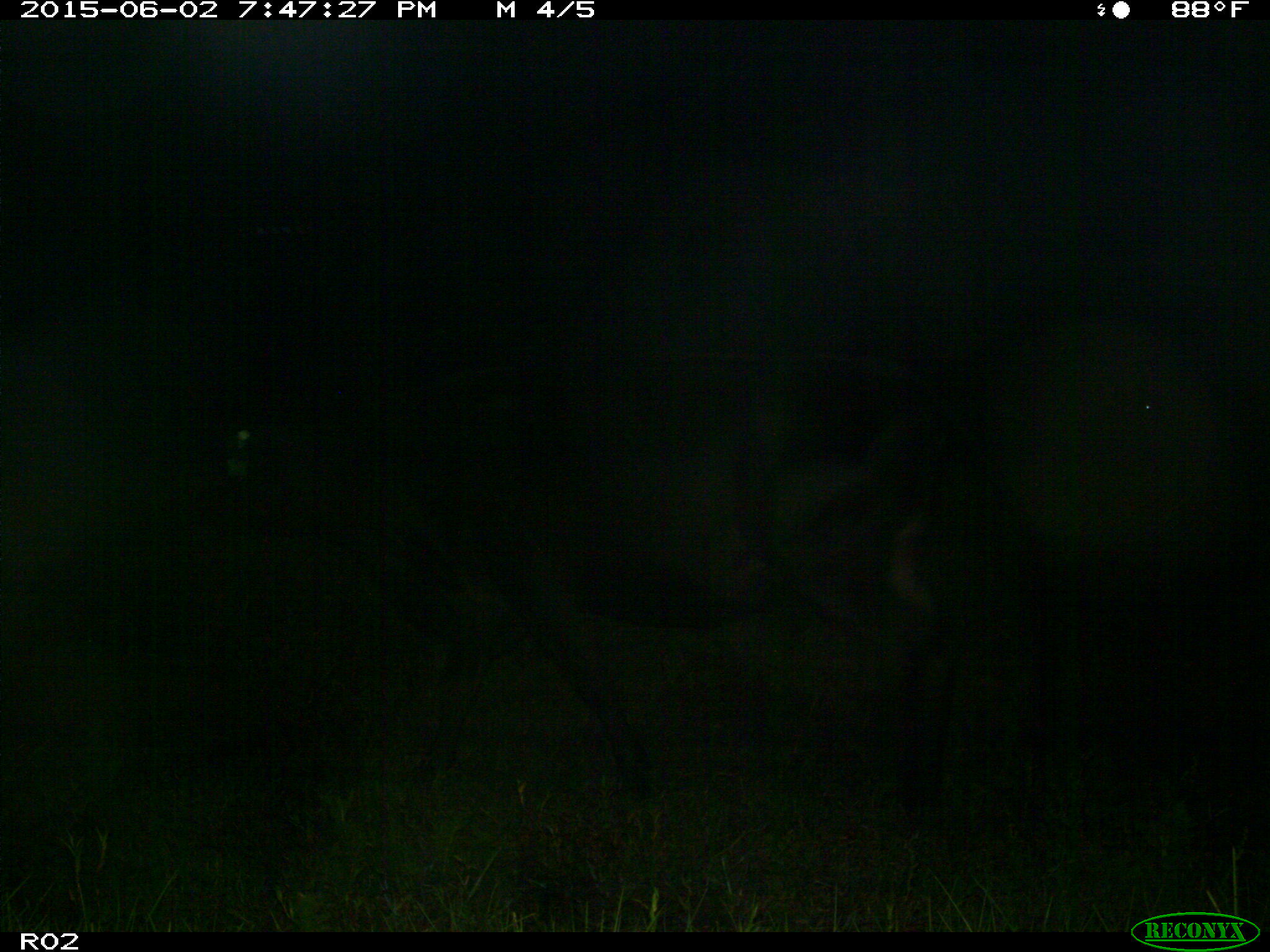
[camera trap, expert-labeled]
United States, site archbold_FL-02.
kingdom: Animalia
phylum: Chordata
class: Mammalia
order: Artiodactyla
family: Bovidae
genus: Bos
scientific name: Bos taurus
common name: domestic cow